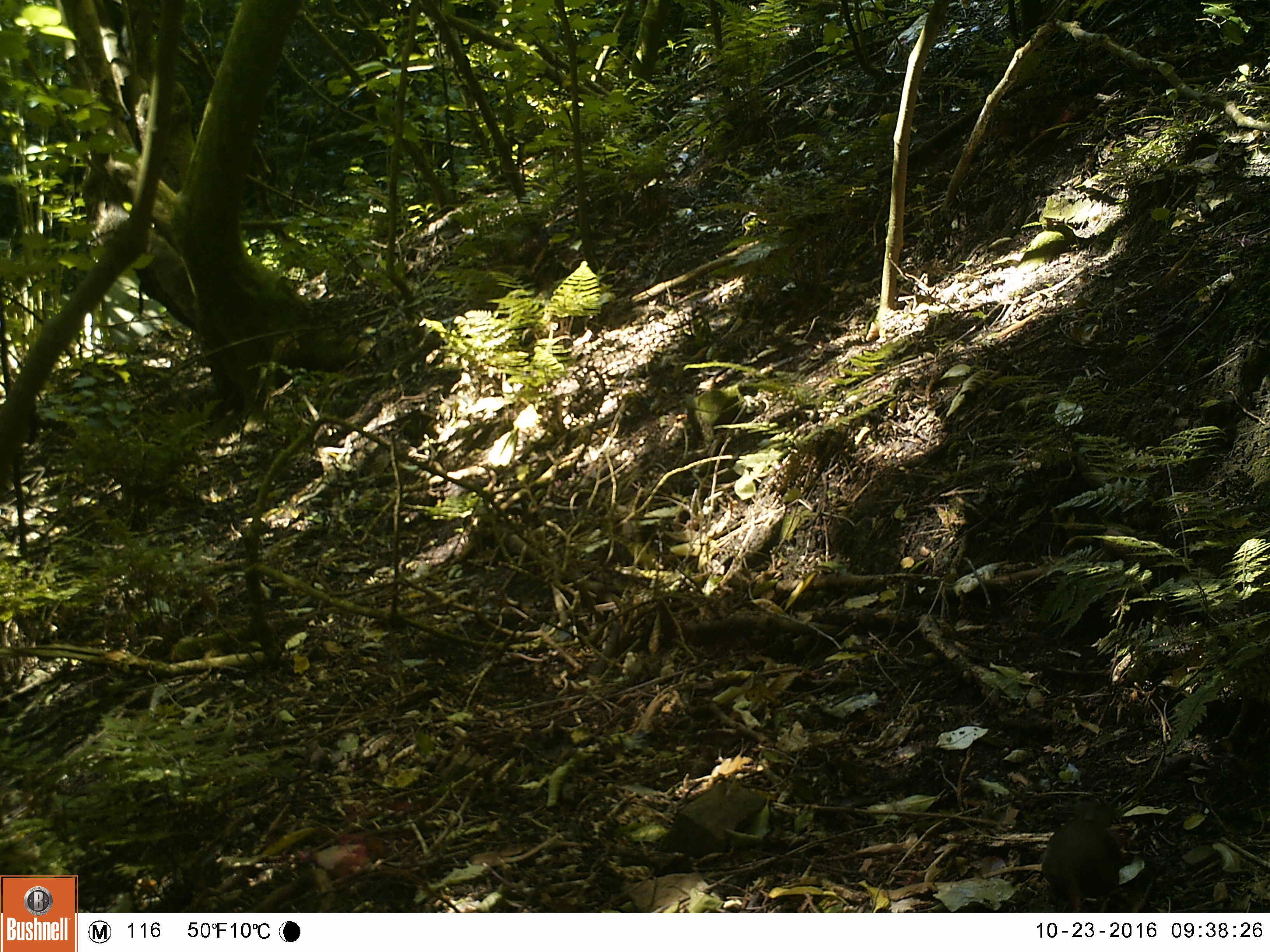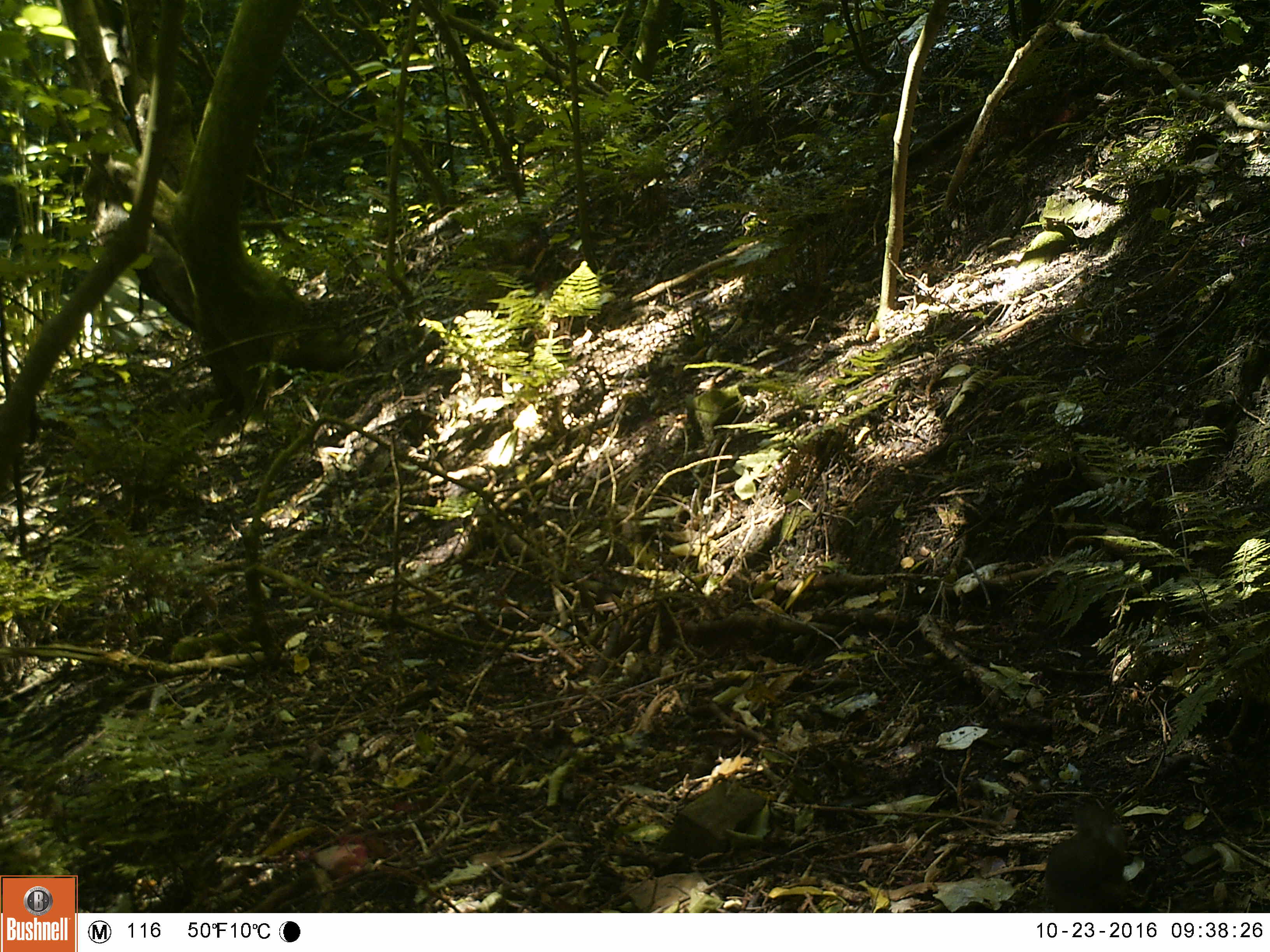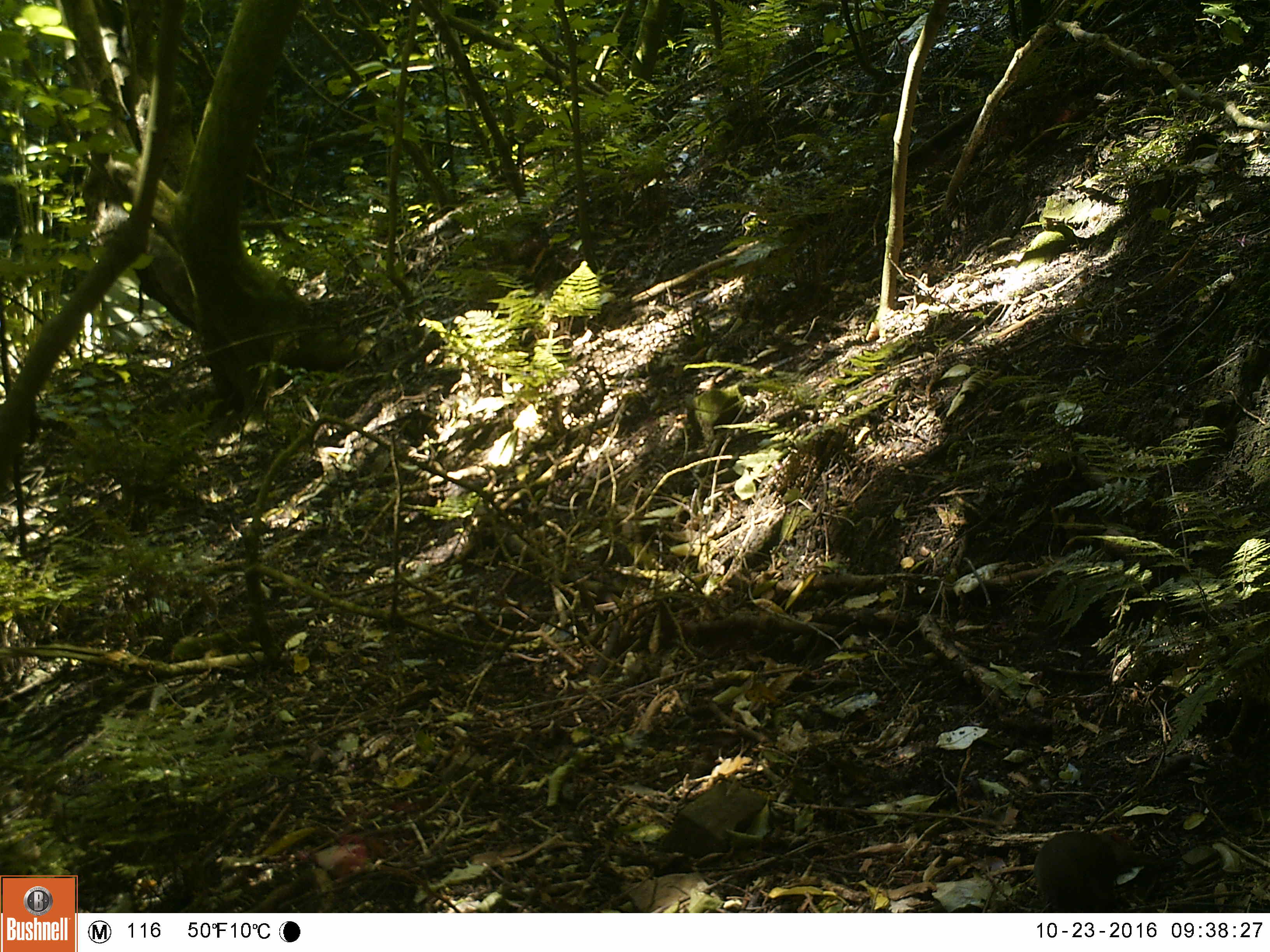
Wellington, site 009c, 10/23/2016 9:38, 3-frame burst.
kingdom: Animalia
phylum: Chordata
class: Aves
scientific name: Aves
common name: bird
Bird (Aves).